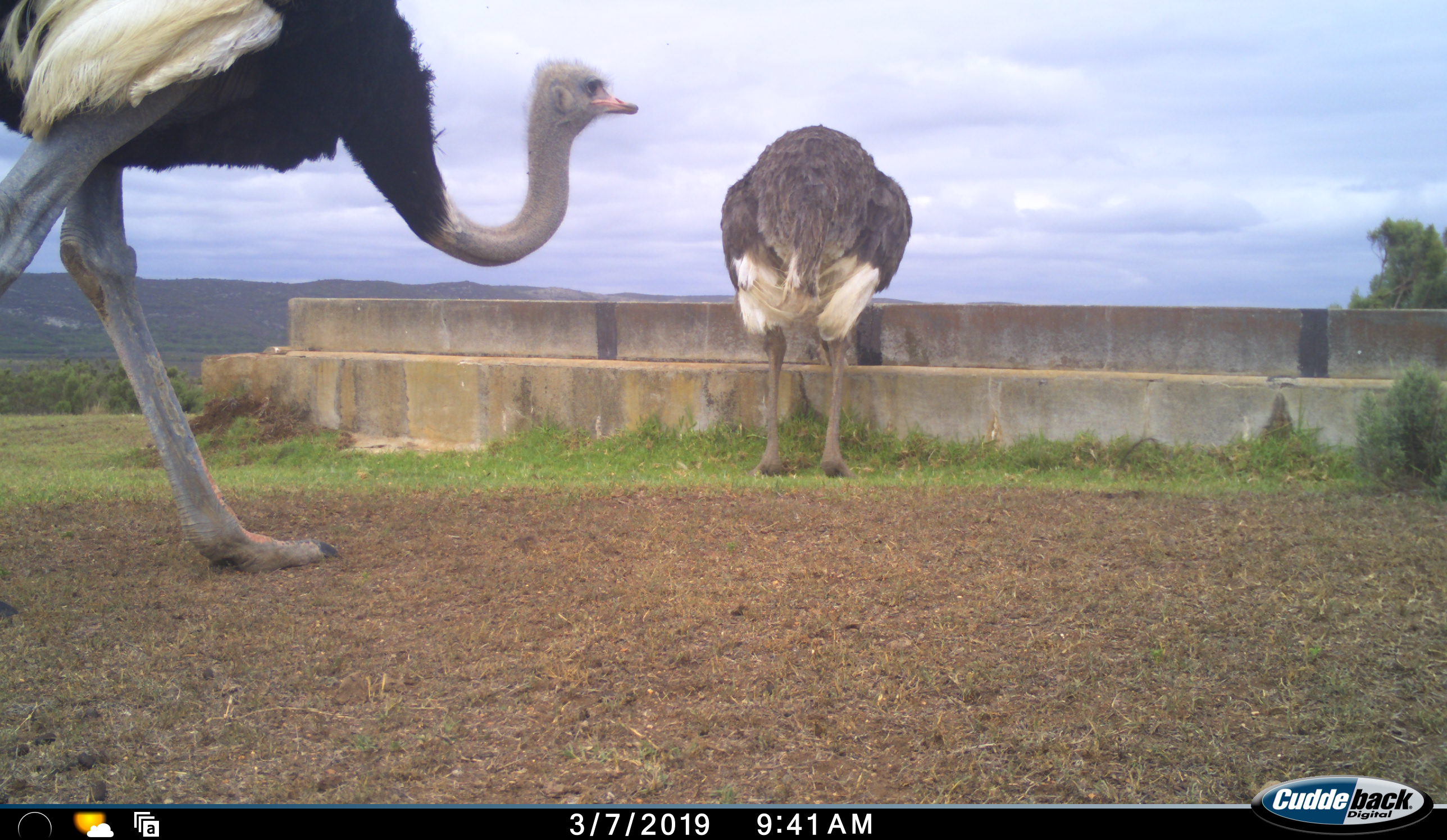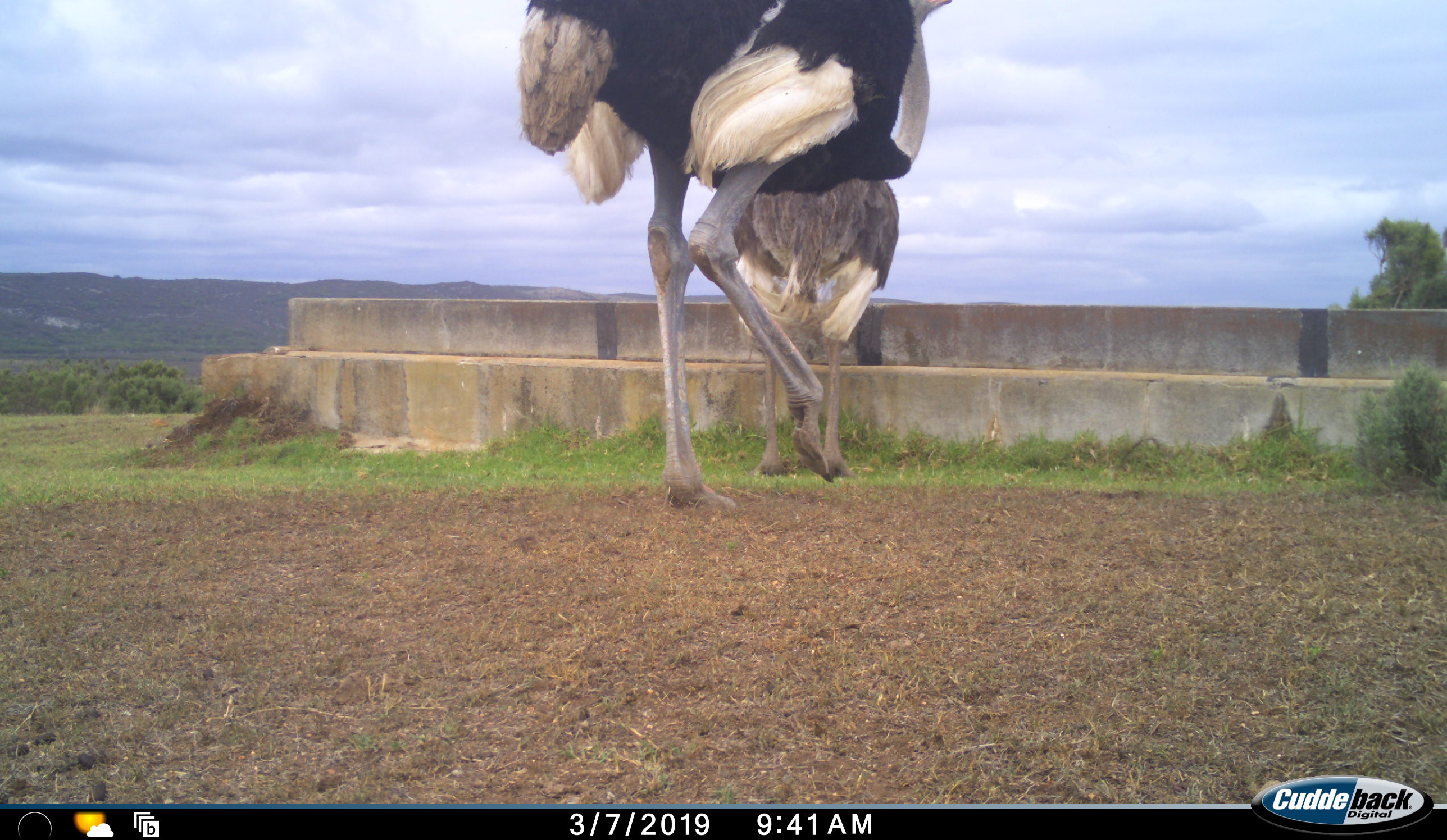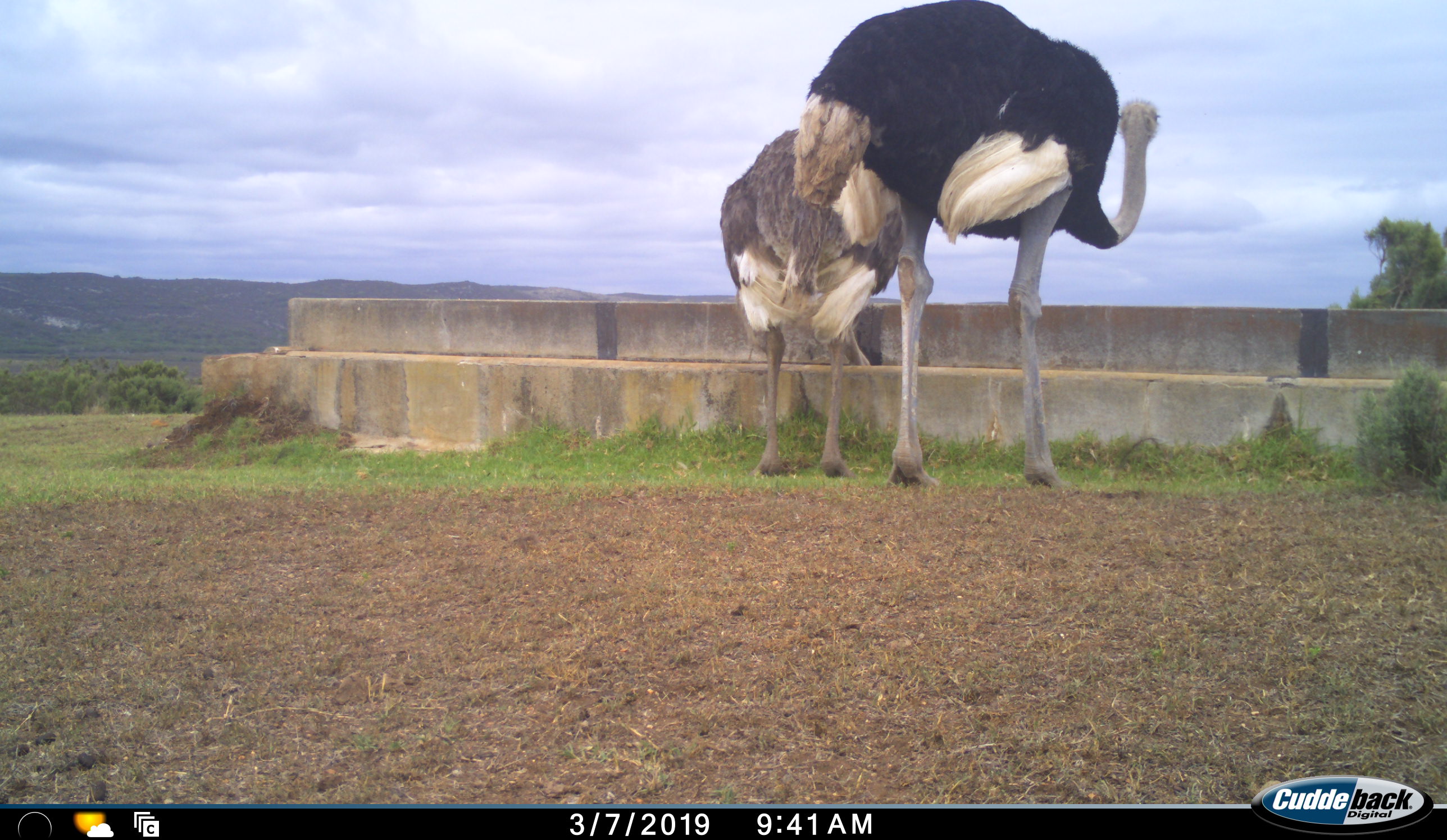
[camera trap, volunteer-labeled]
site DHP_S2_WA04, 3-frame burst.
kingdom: Animalia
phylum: Chordata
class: Aves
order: Struthioniformes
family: Struthionidae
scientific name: Struthionidae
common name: ostrich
Ostrich (Struthionidae), count 2. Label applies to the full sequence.